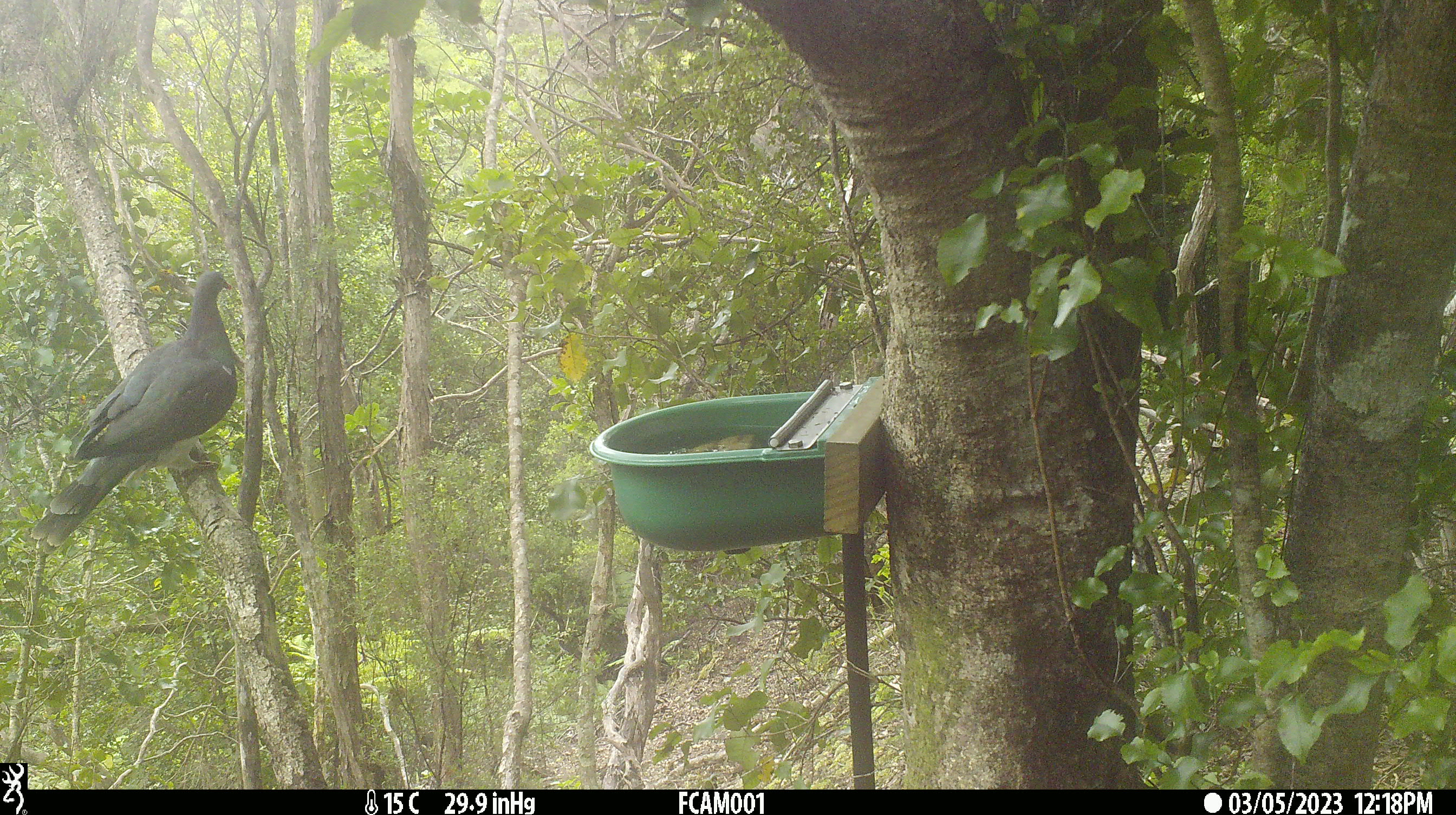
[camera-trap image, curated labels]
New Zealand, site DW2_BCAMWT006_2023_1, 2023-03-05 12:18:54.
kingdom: Animalia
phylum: Chordata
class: Aves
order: Columbiformes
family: Columbidae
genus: Hemiphaga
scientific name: Hemiphaga novaeseelandiae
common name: new zealand pigeon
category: kereru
Kereru (new zealand pigeon) (Hemiphaga novaeseelandiae).